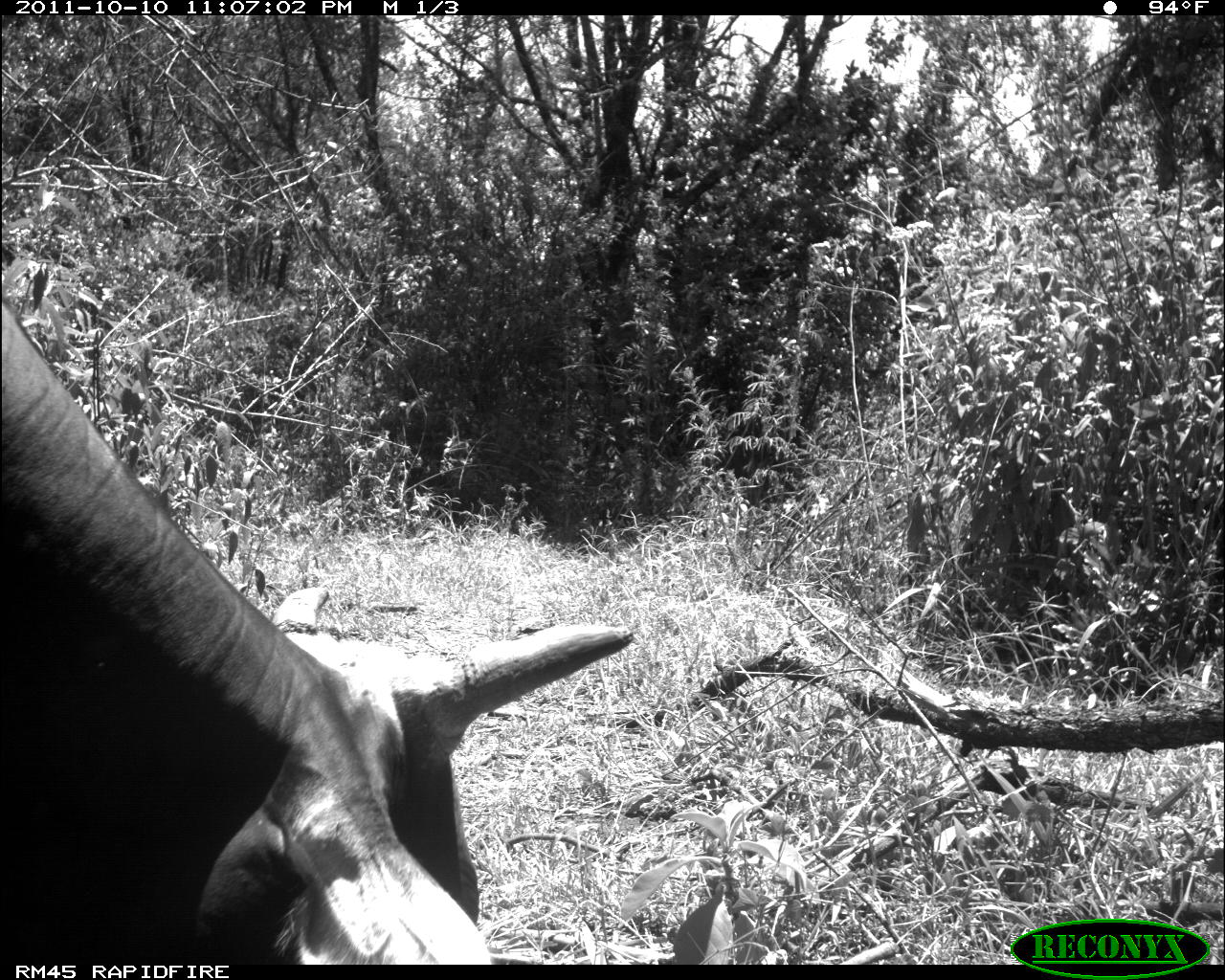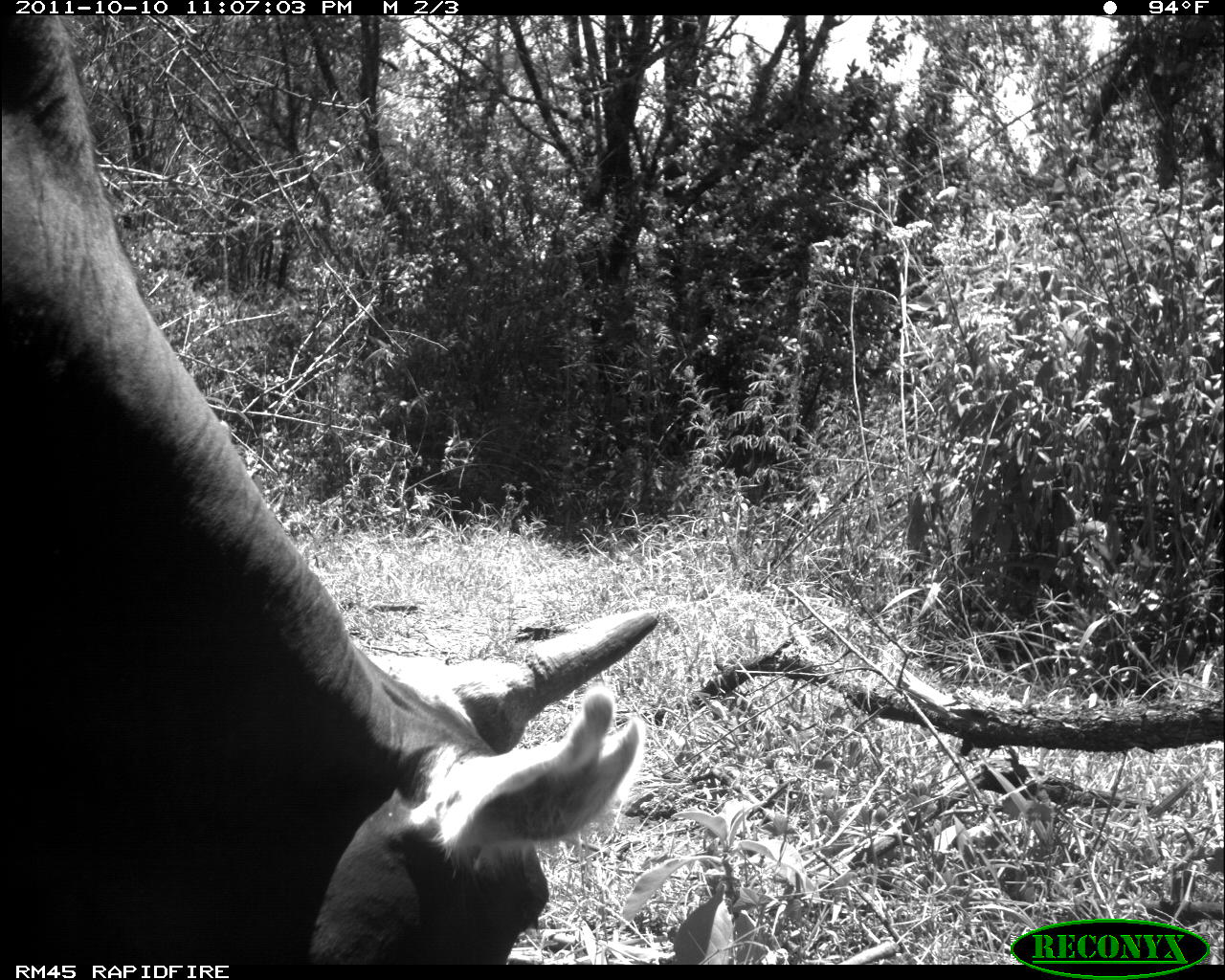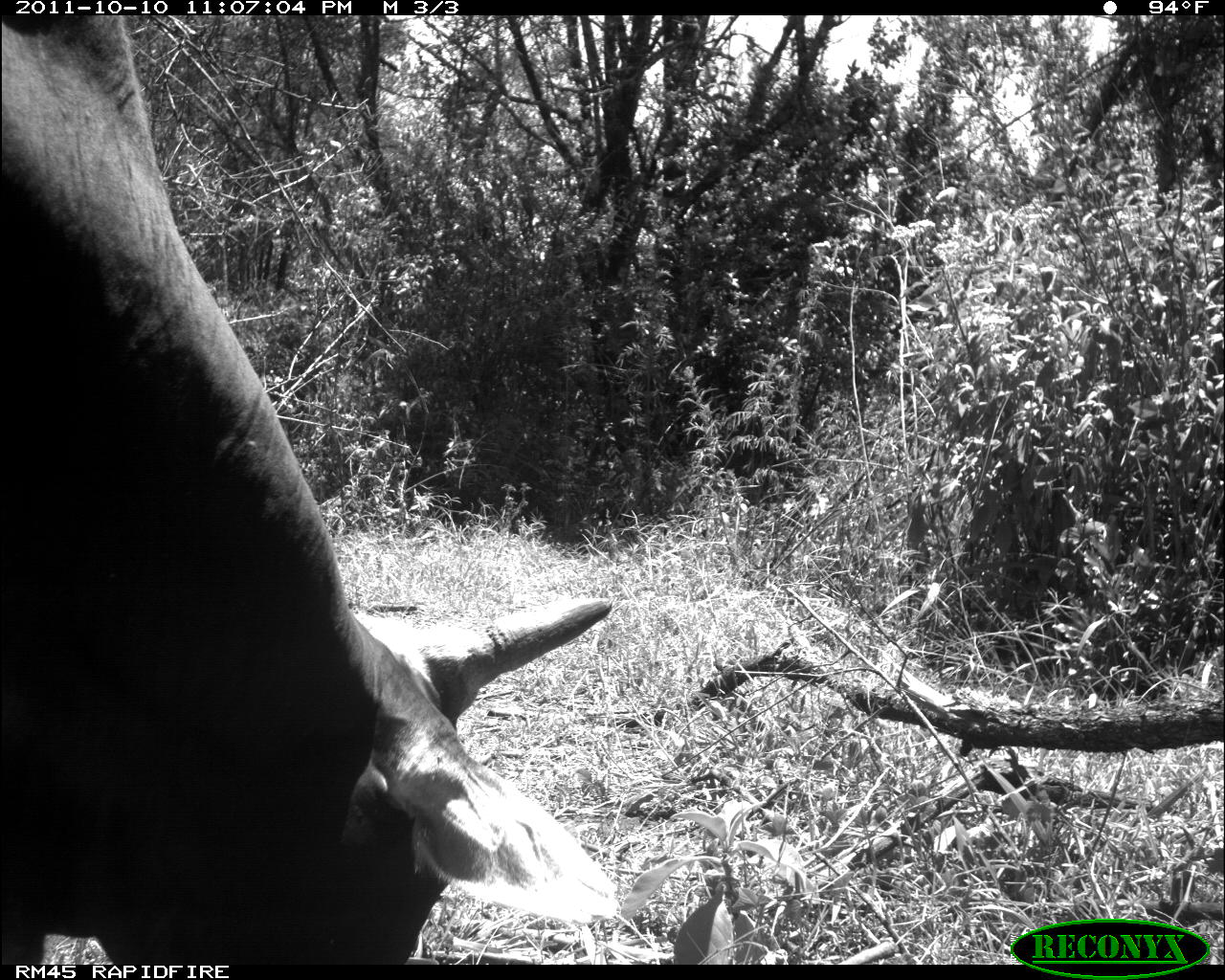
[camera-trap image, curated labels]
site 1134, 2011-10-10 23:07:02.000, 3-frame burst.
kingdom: Animalia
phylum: Chordata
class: Mammalia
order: Artiodactyla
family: Bovidae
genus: Bos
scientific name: Bos taurus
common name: domestic cattle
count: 1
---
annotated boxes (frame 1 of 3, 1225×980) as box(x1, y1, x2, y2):
bos taurus: box(0, 301, 634, 964)